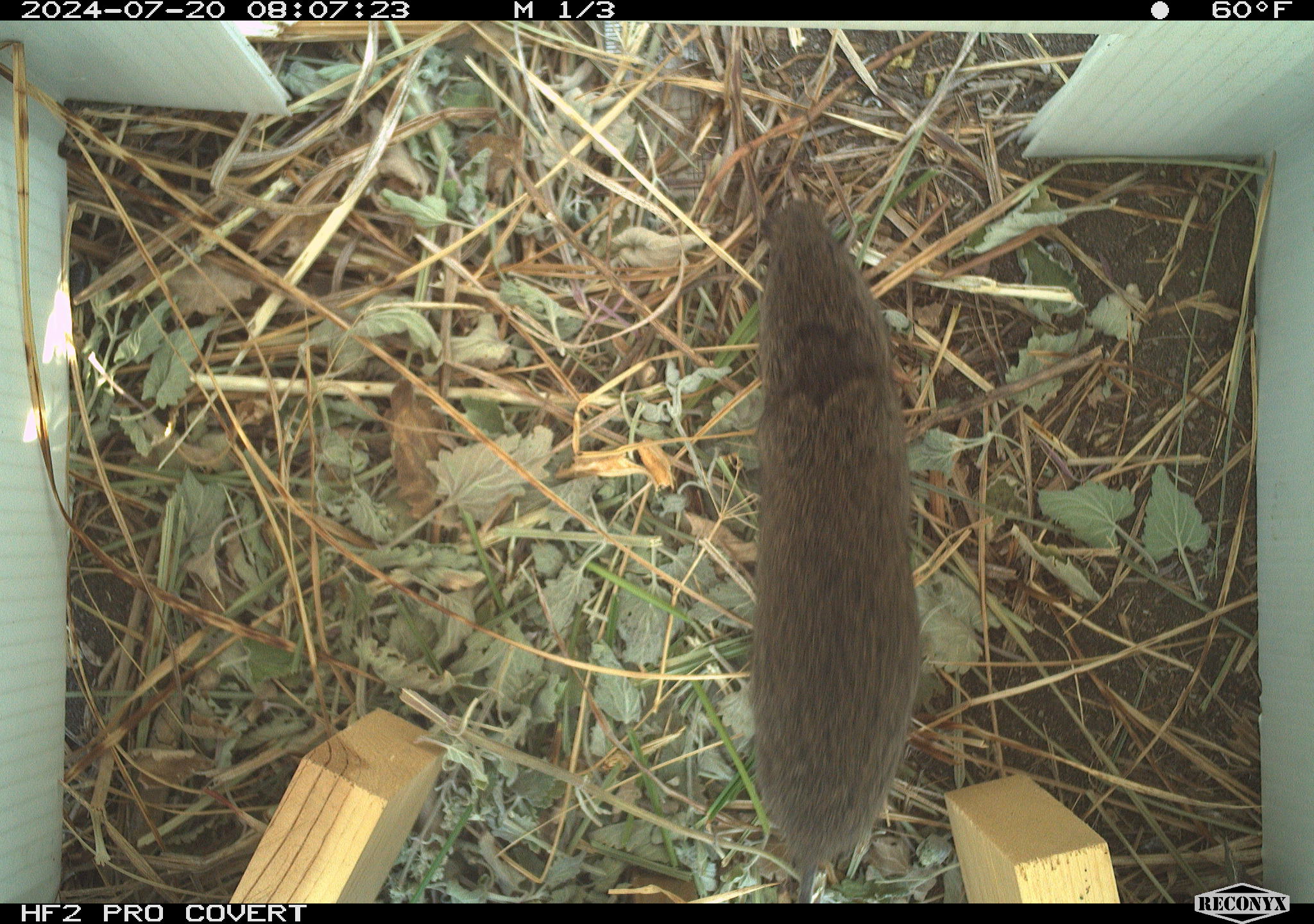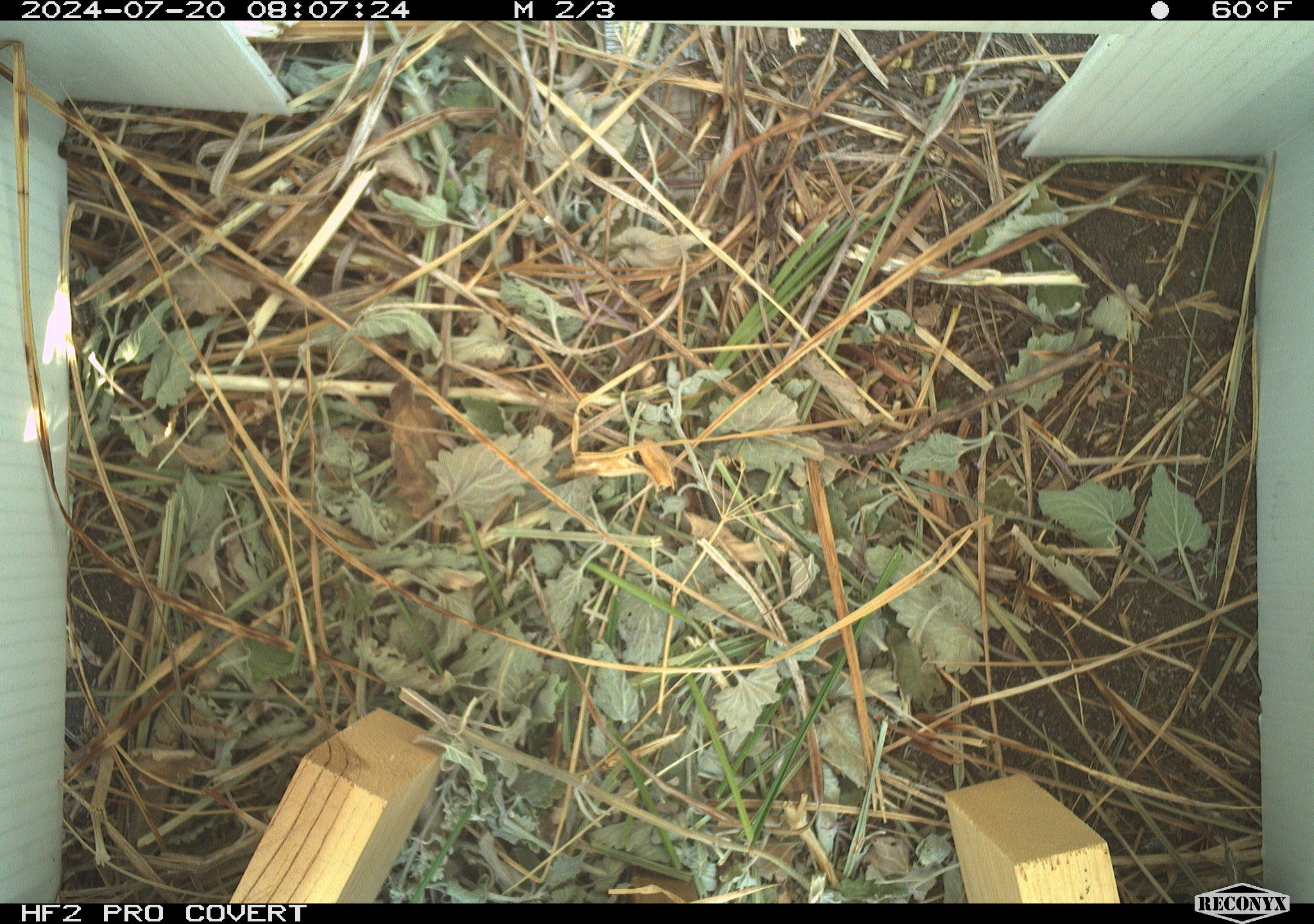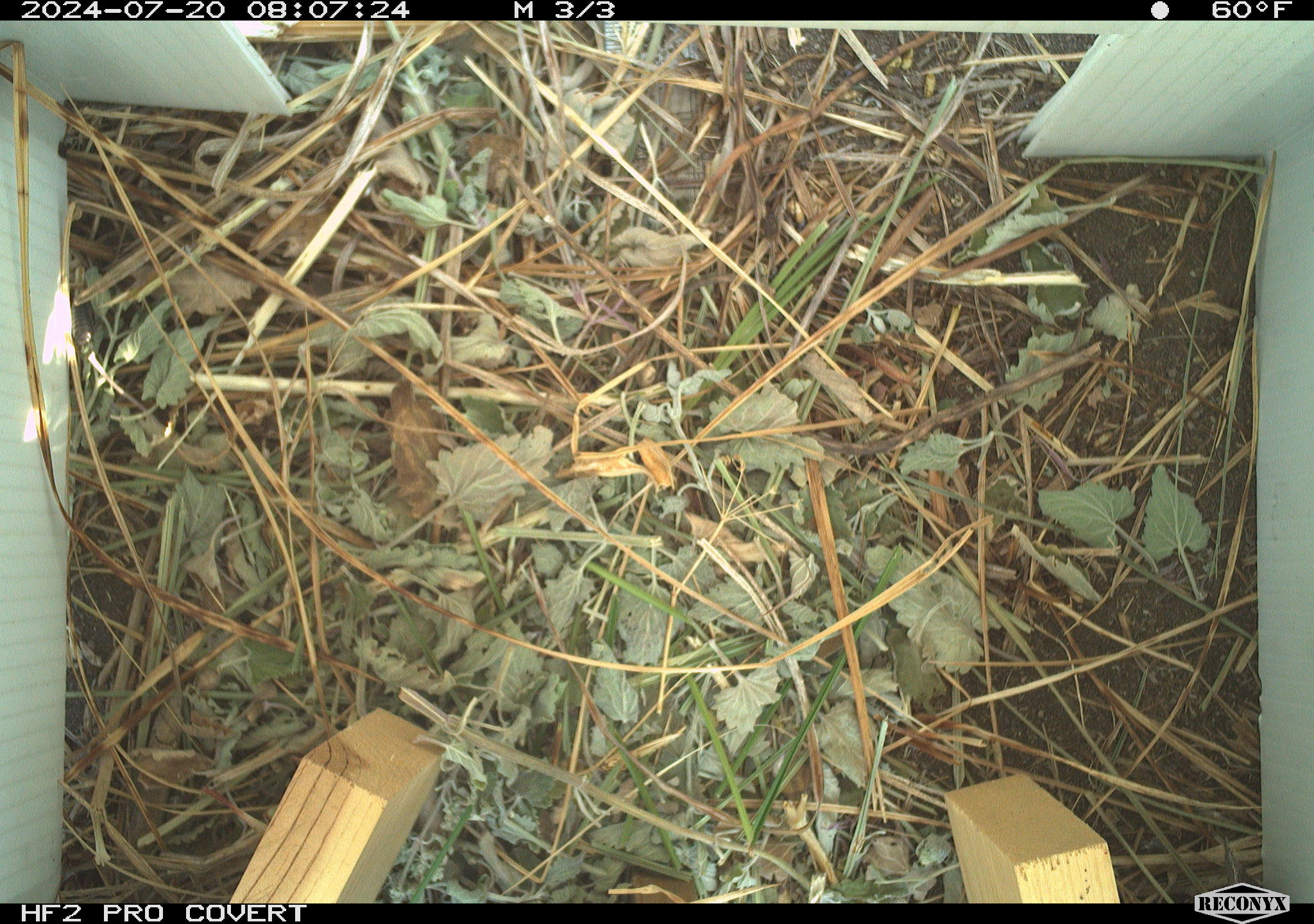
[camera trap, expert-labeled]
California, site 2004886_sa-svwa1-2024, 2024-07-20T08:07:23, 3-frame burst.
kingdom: Animalia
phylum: Chordata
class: Mammalia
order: Rodentia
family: Cricetidae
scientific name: Arvicolinae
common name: voles, lemmings, and muskrats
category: arvicolinae subfamily